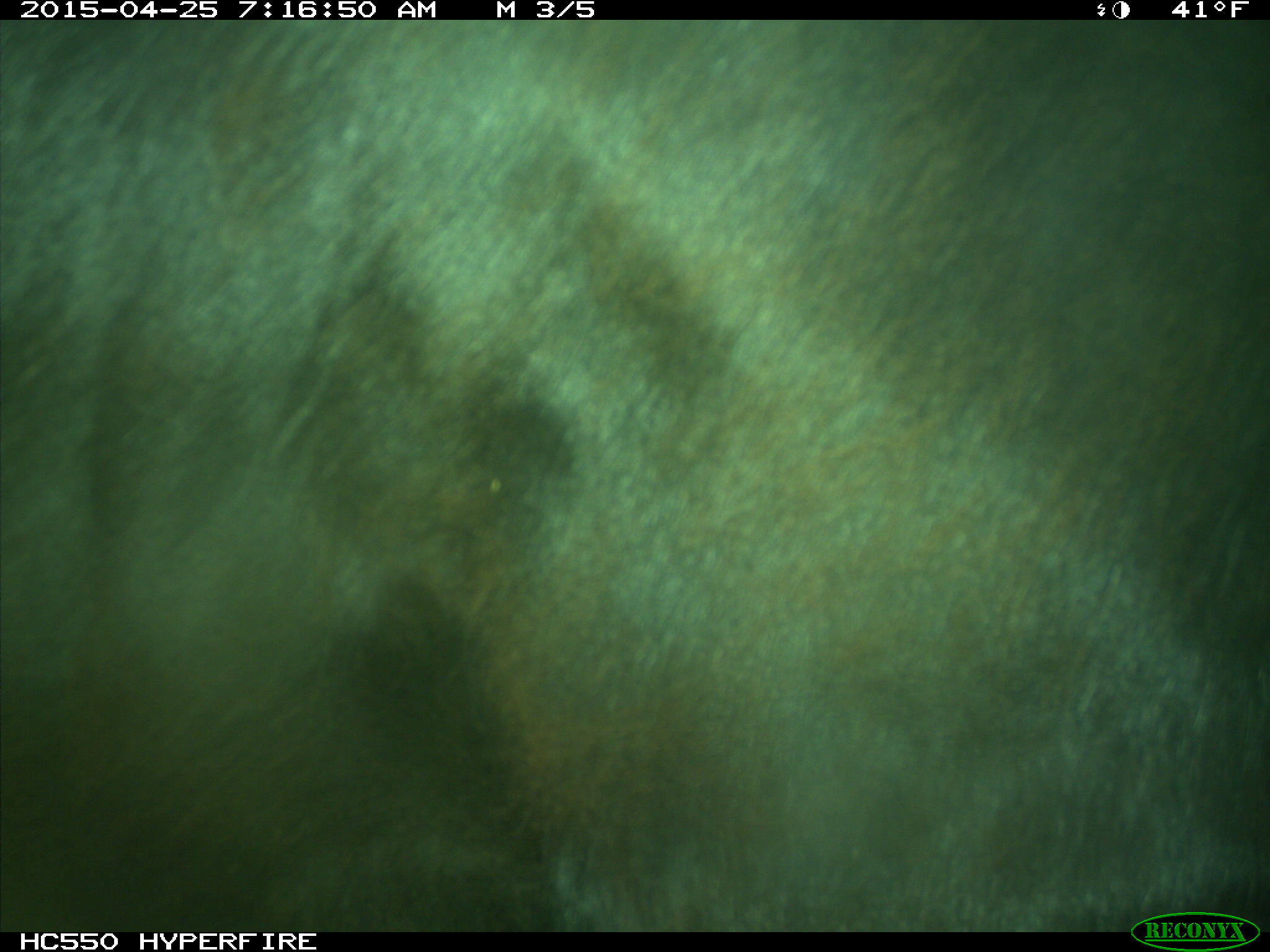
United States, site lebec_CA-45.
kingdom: Animalia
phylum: Chordata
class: Mammalia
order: Artiodactyla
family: Bovidae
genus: Bos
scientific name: Bos taurus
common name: domestic cow